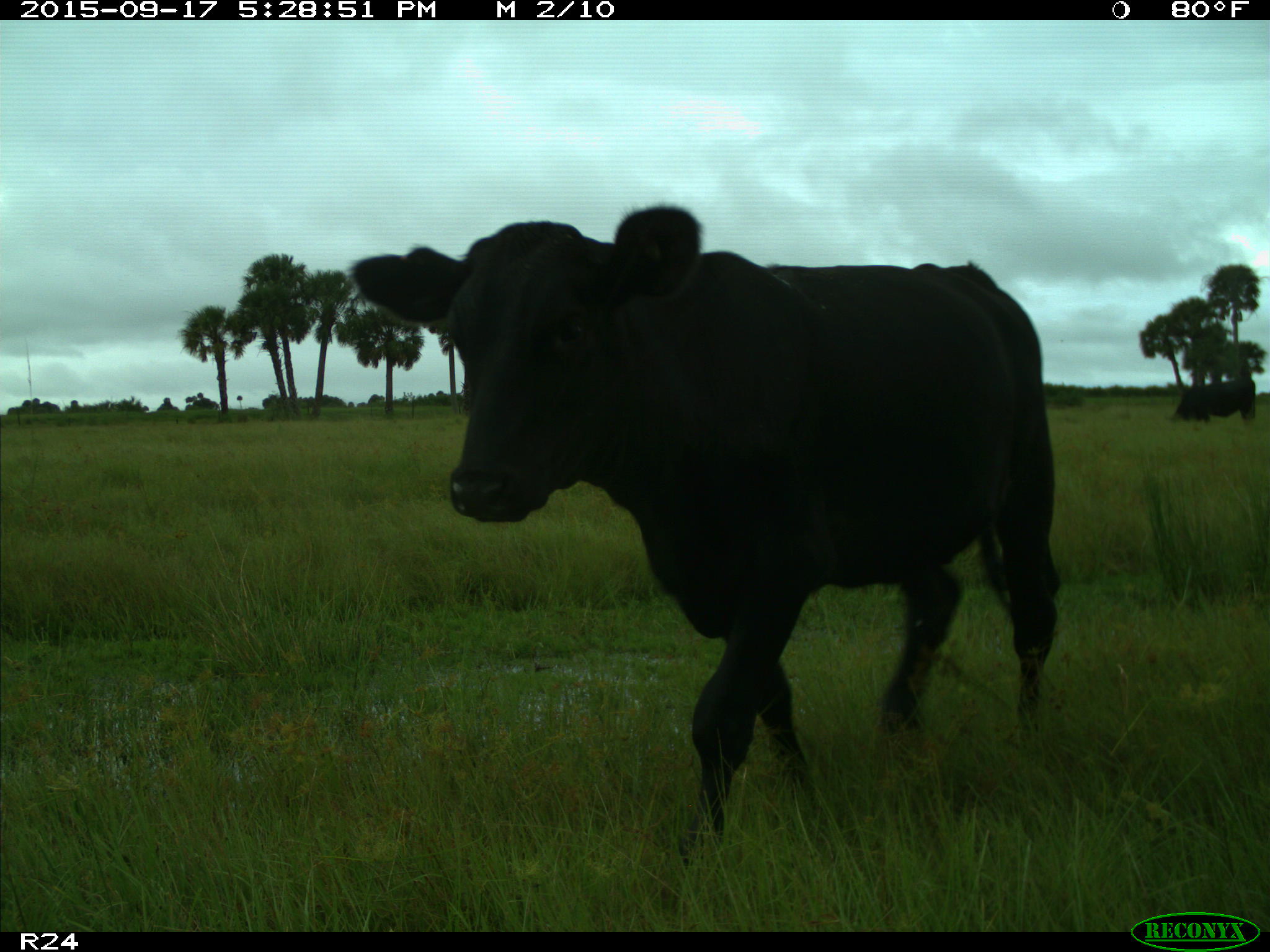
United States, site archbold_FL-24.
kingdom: Animalia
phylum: Chordata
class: Mammalia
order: Artiodactyla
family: Bovidae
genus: Bos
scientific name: Bos taurus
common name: domestic cow